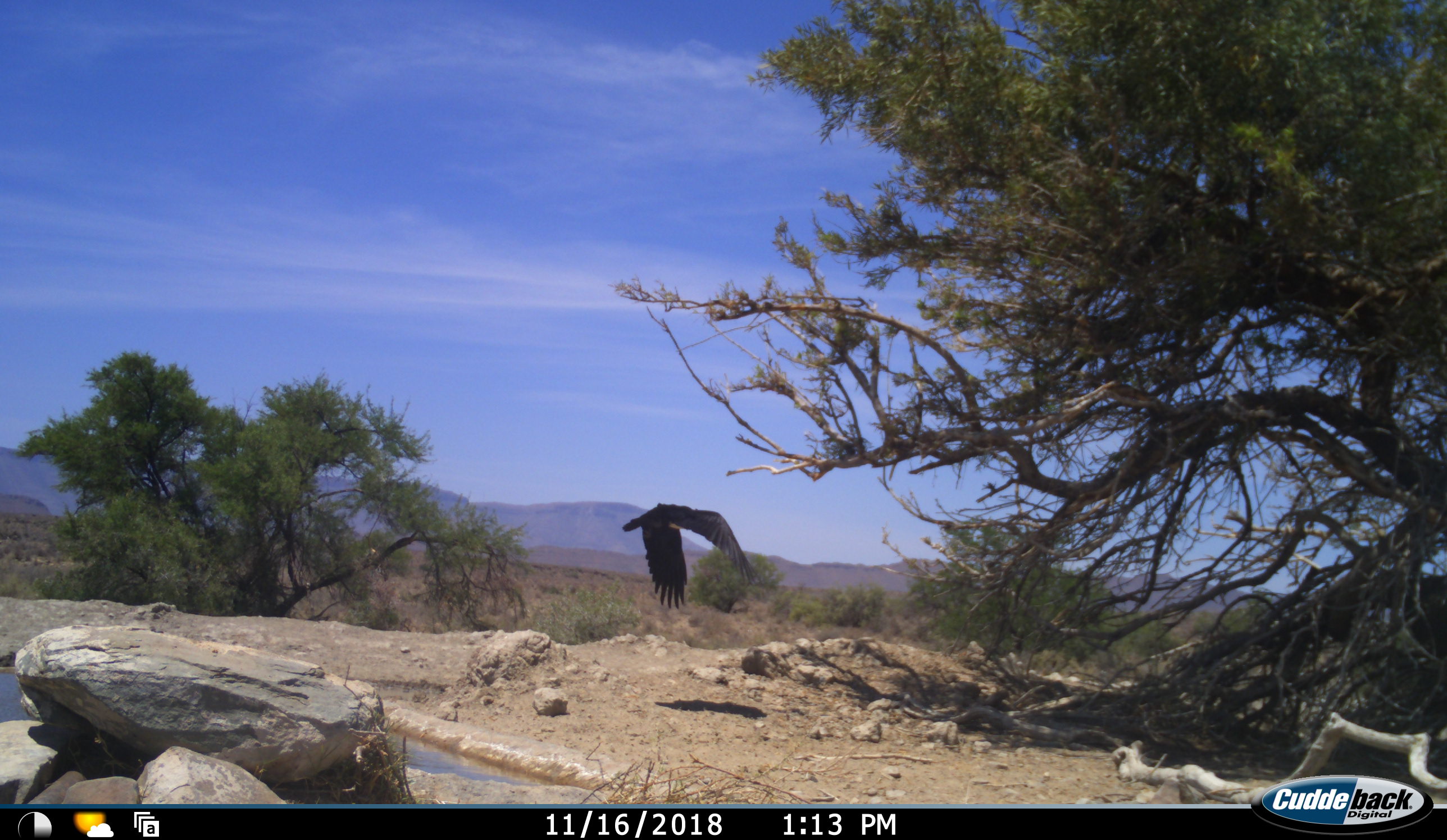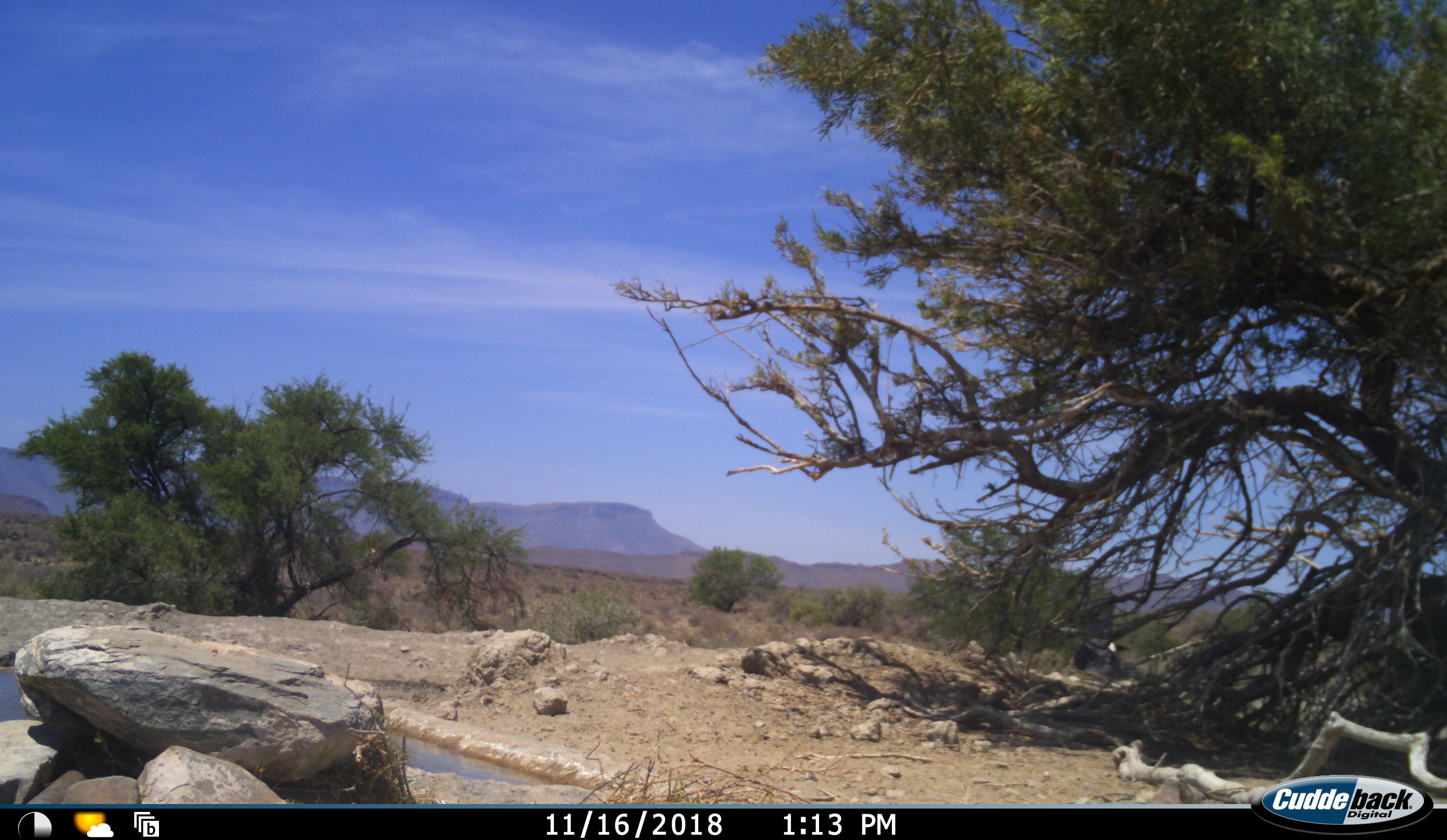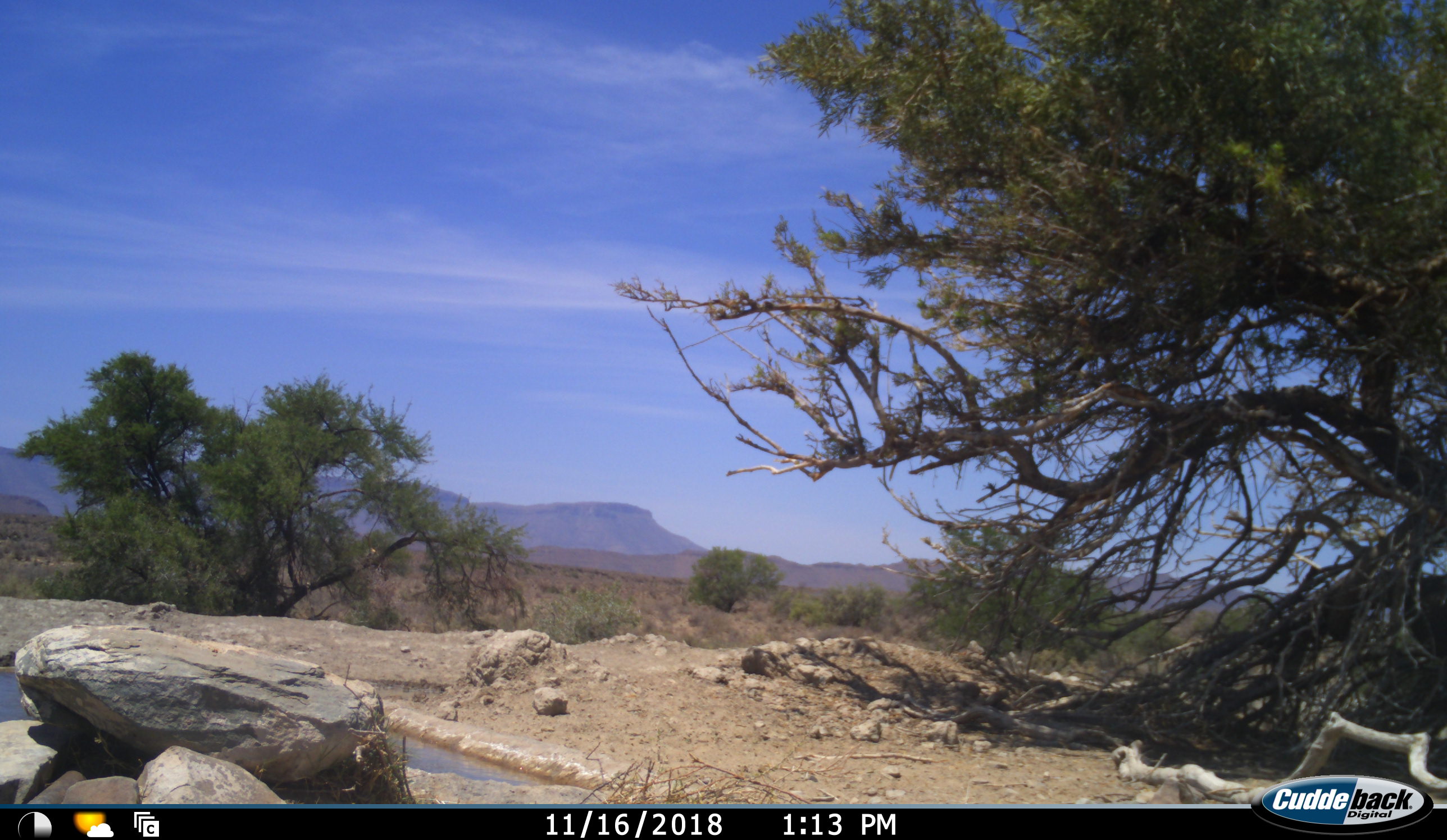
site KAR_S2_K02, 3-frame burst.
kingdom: Animalia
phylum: Chordata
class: Aves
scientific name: Aves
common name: bird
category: birdother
Birdother (bird) (Aves), count 1. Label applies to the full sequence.